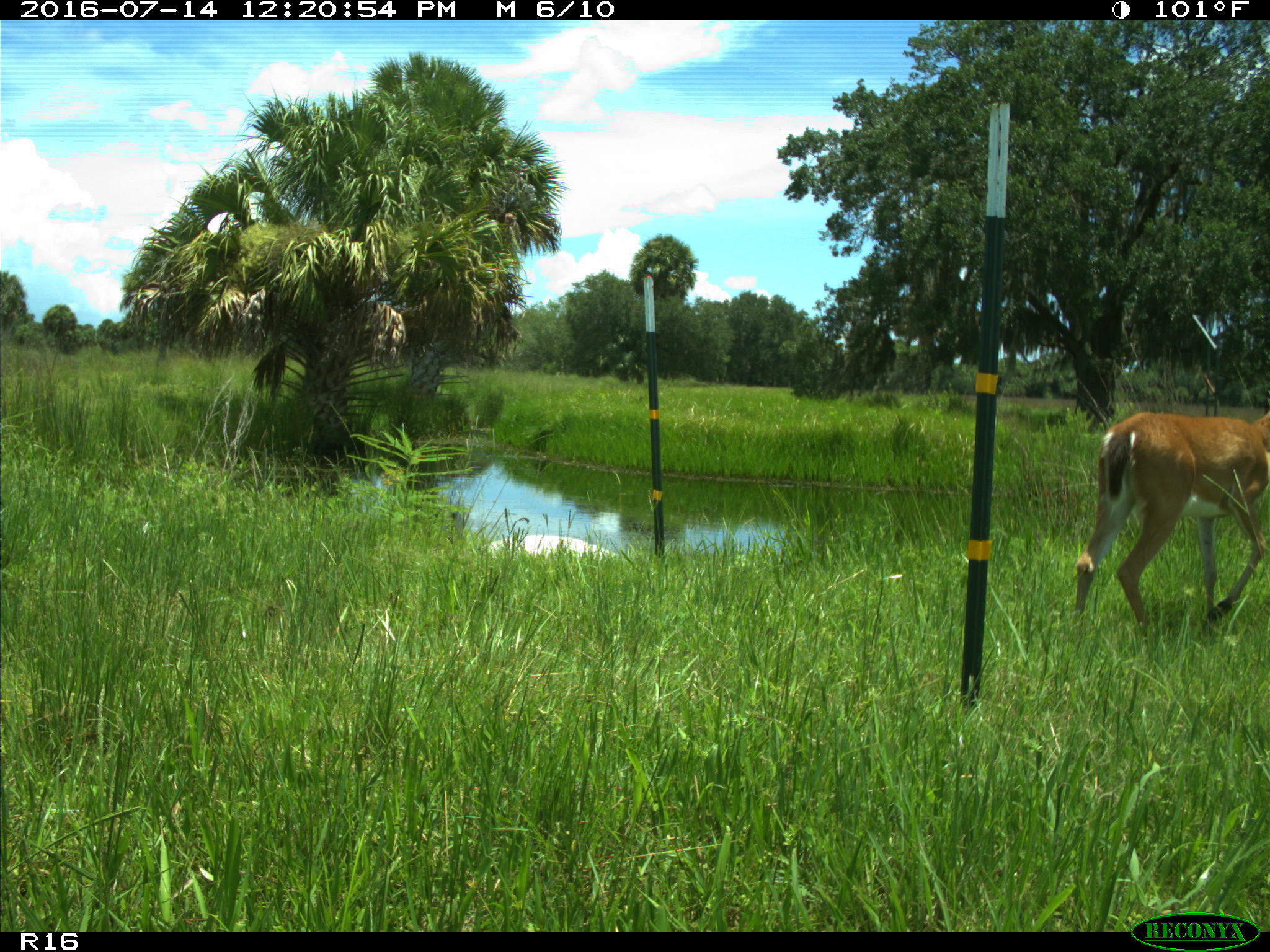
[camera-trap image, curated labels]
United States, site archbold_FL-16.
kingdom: Animalia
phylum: Chordata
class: Mammalia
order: Artiodactyla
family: Cervidae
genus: Odocoileus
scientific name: Odocoileus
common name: deer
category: unidentified deer